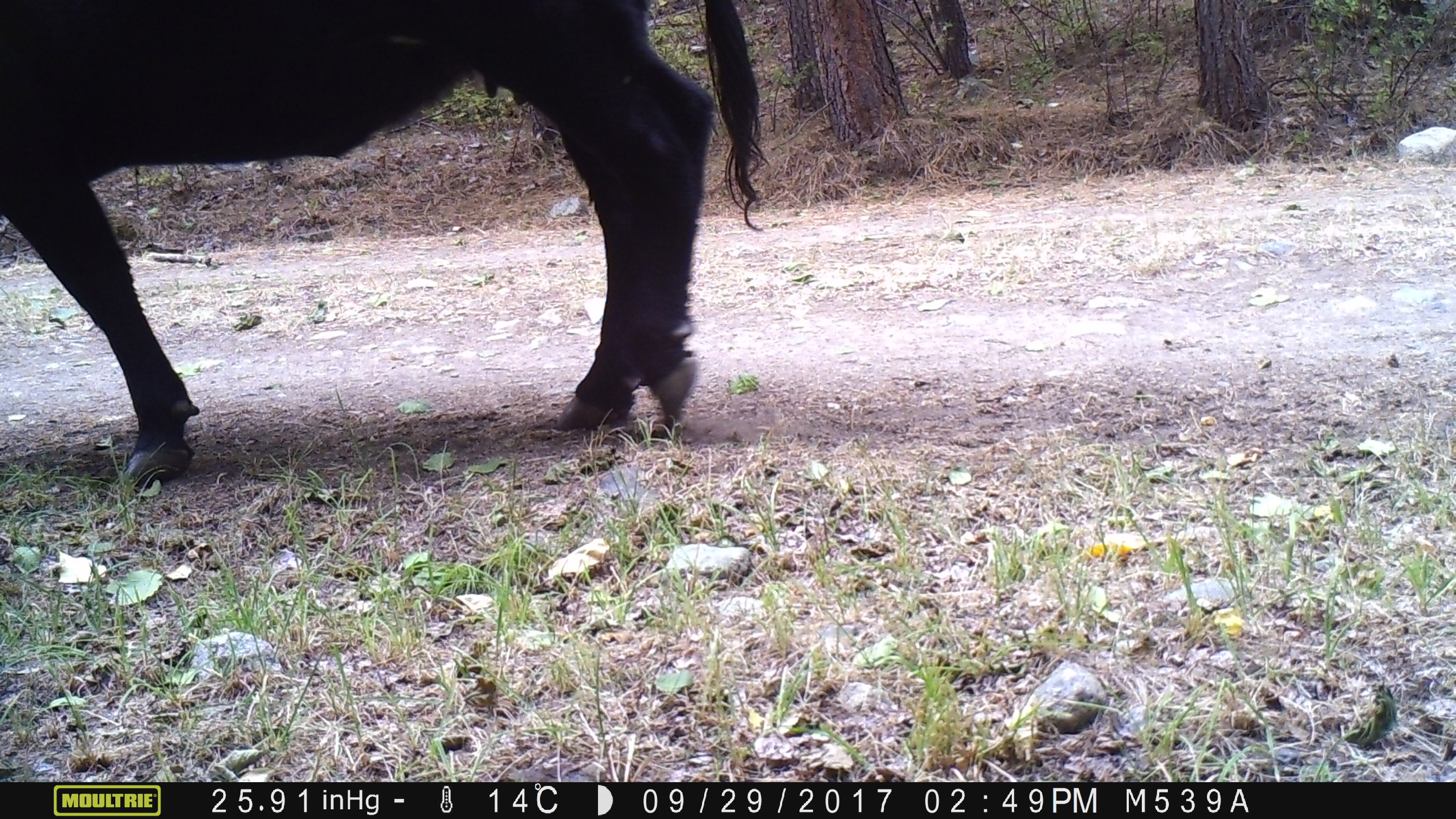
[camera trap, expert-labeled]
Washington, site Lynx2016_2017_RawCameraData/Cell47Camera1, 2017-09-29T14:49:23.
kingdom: Animalia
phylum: Chordata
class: Mammalia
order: Artiodactyla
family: Bovidae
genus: Bos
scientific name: Bos taurus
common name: domestic cattle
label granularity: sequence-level